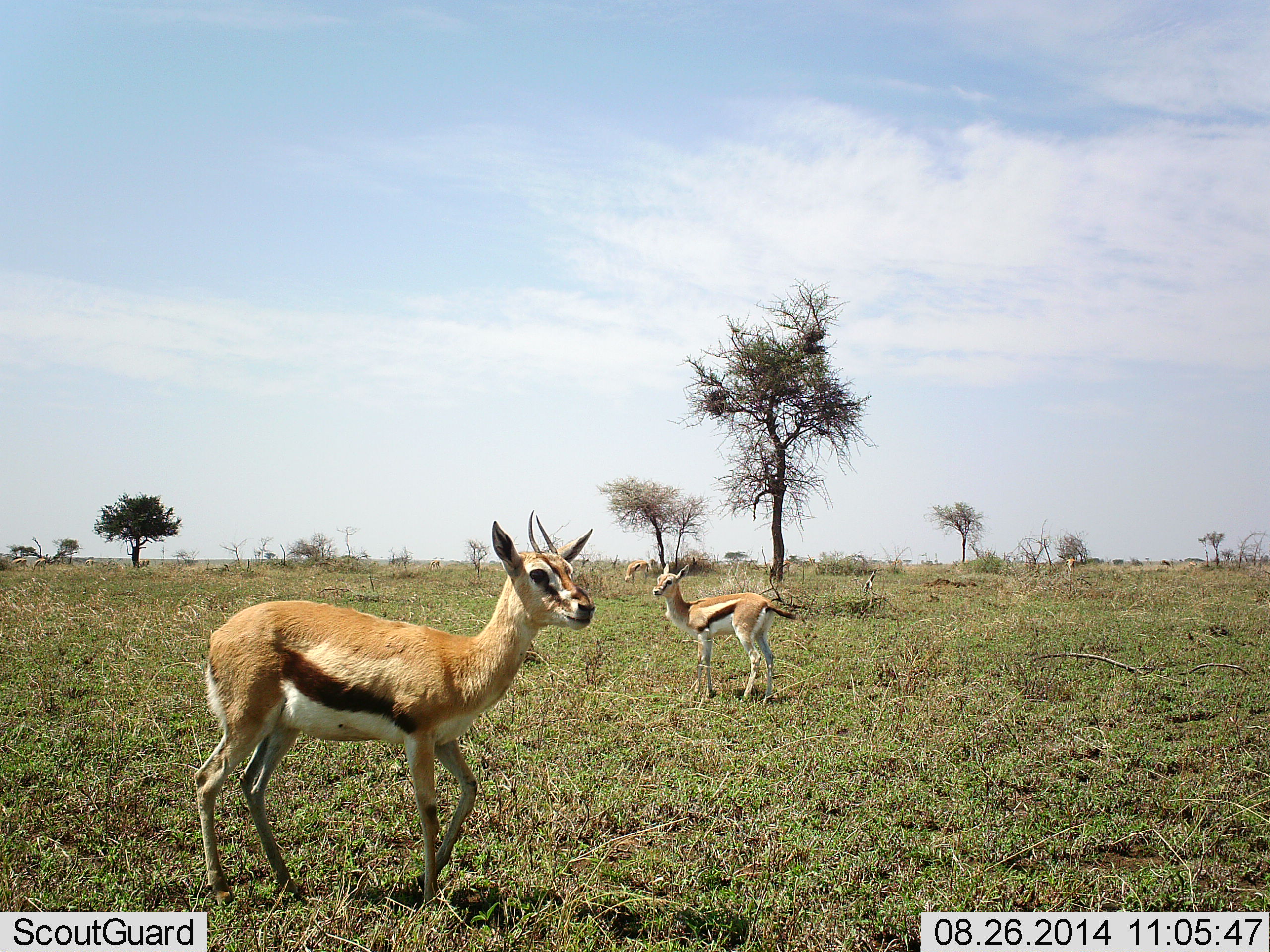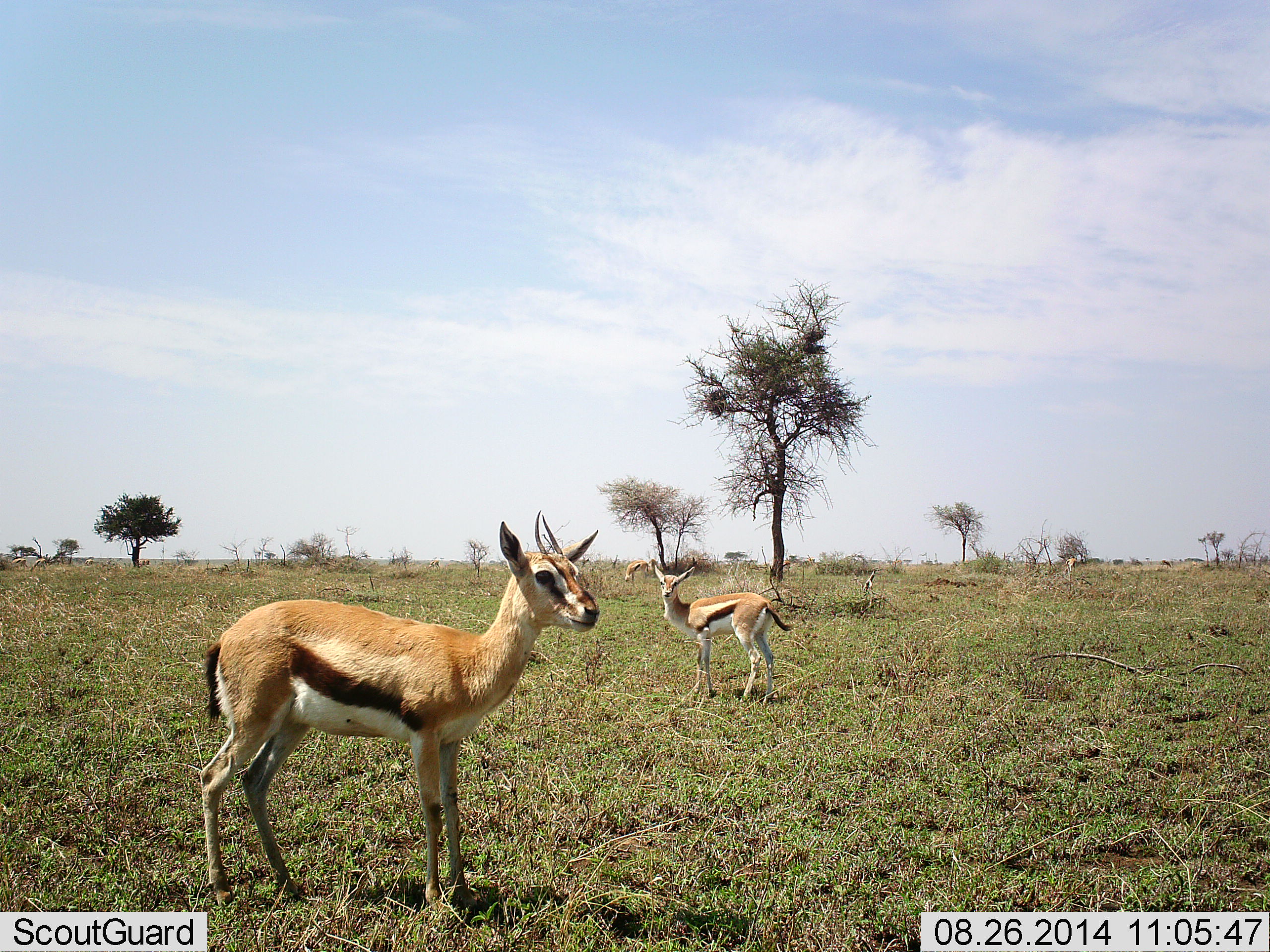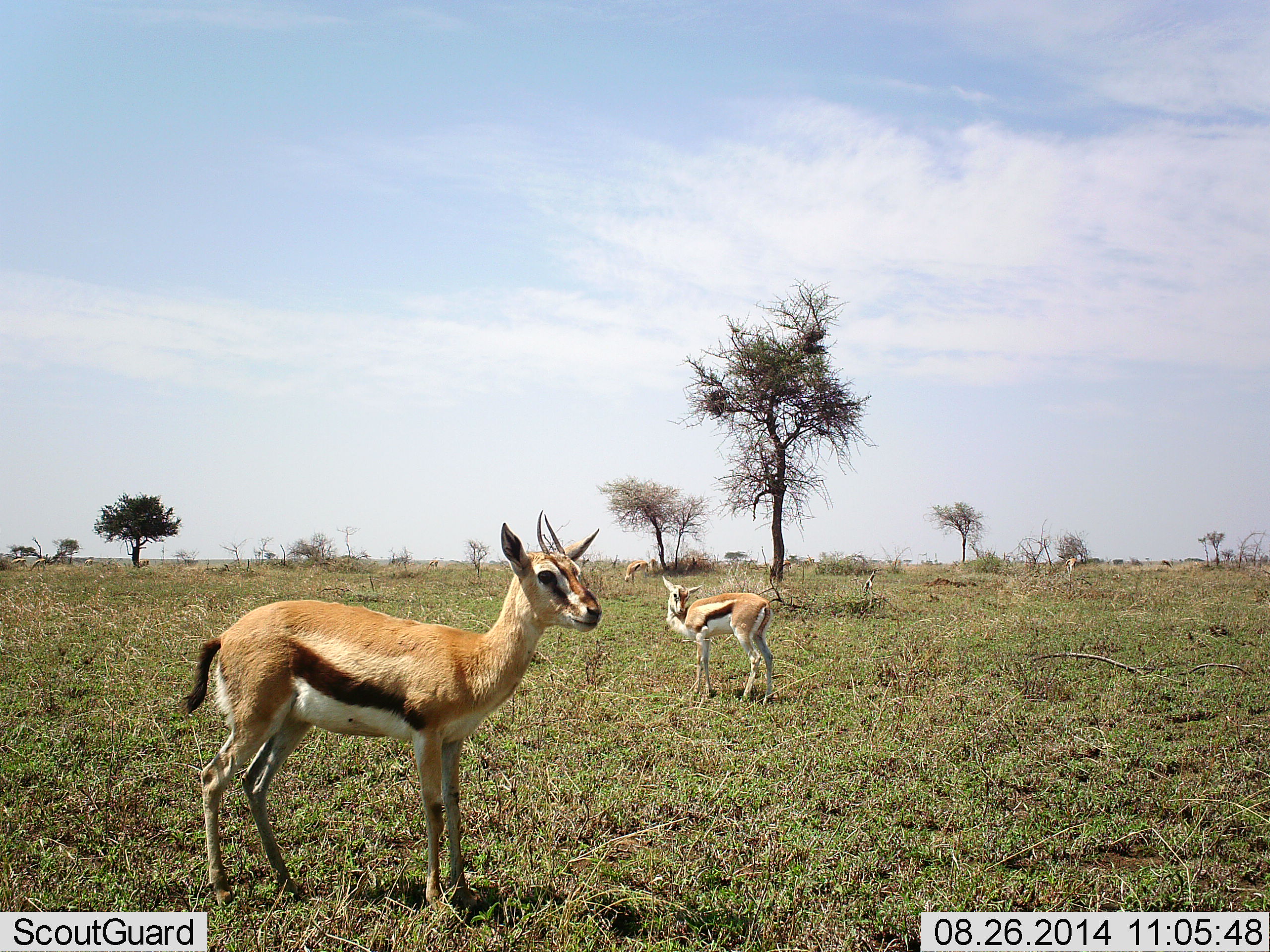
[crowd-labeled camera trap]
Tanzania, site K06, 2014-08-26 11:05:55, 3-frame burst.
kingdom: Animalia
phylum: Chordata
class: Mammalia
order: Artiodactyla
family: Bovidae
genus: Eudorcas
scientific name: Eudorcas thomsonii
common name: thomson's gazelle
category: gazellethomsons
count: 2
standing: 100%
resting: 0%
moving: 0%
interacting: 0%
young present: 0%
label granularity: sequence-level